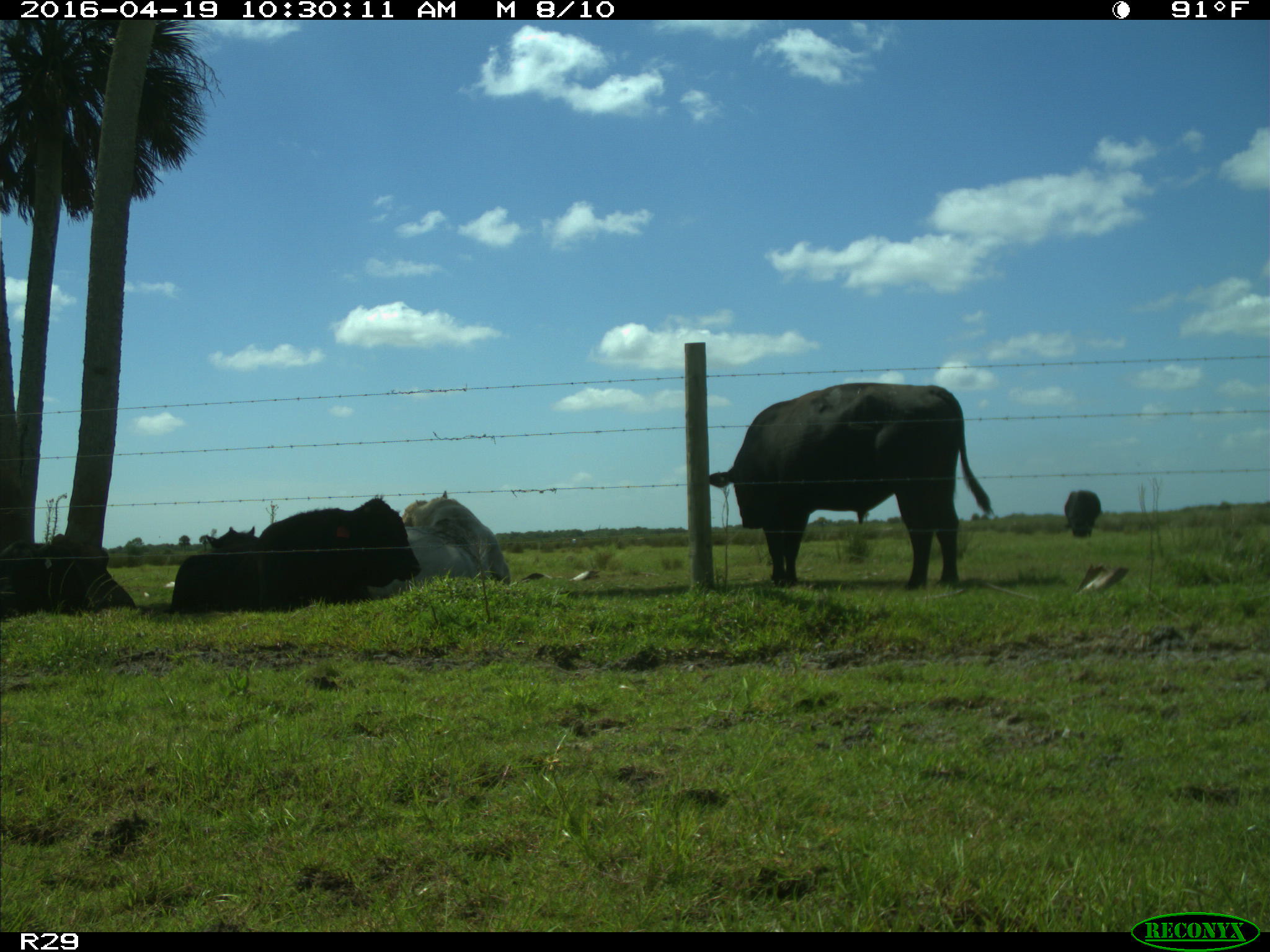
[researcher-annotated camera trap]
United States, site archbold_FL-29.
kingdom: Animalia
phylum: Chordata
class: Mammalia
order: Artiodactyla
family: Bovidae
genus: Bos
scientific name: Bos taurus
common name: domestic cow